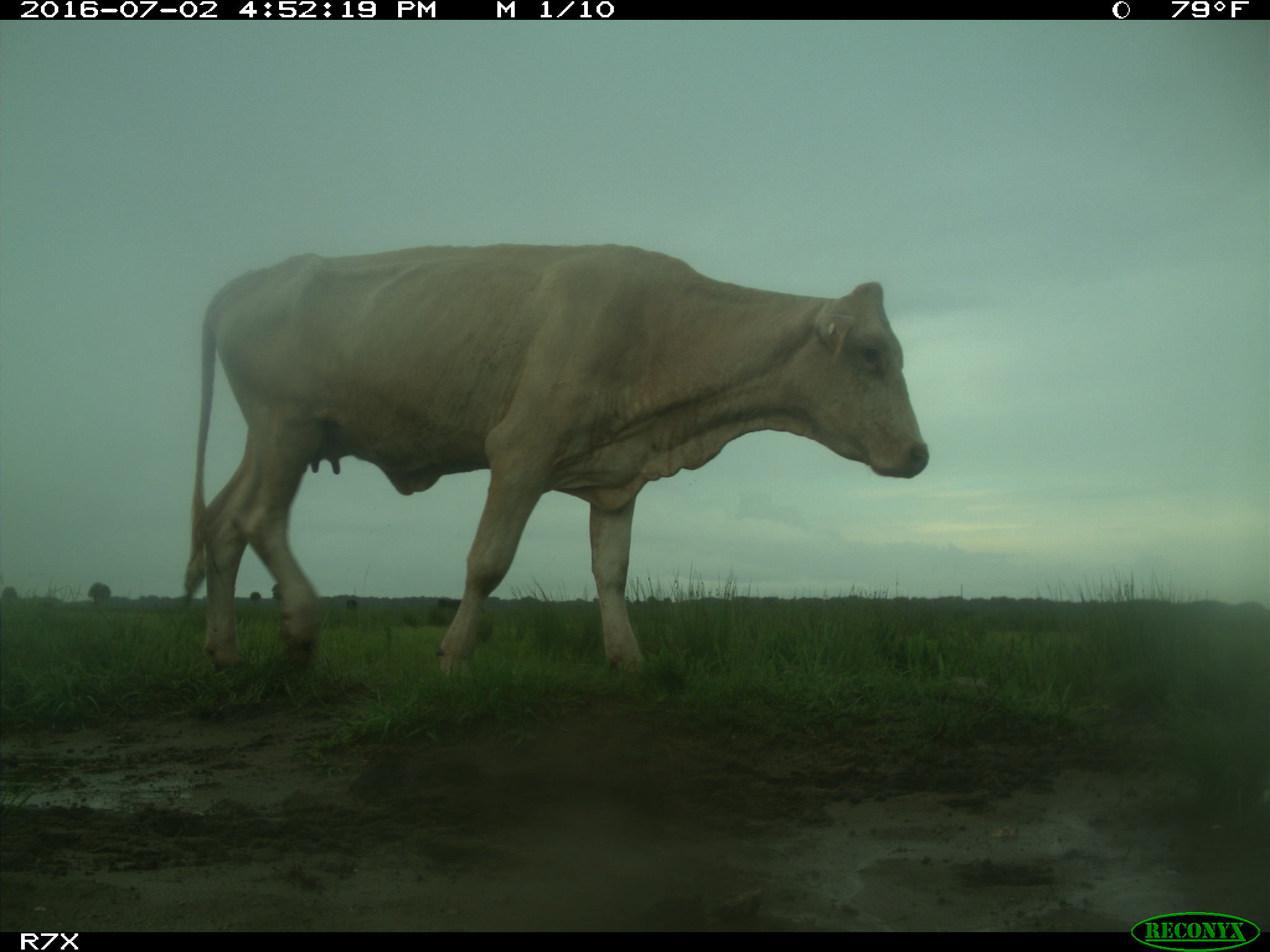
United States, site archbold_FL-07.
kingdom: Animalia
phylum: Chordata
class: Mammalia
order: Artiodactyla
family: Bovidae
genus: Bos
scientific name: Bos taurus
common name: domestic cow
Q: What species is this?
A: Bos taurus (domestic cow).